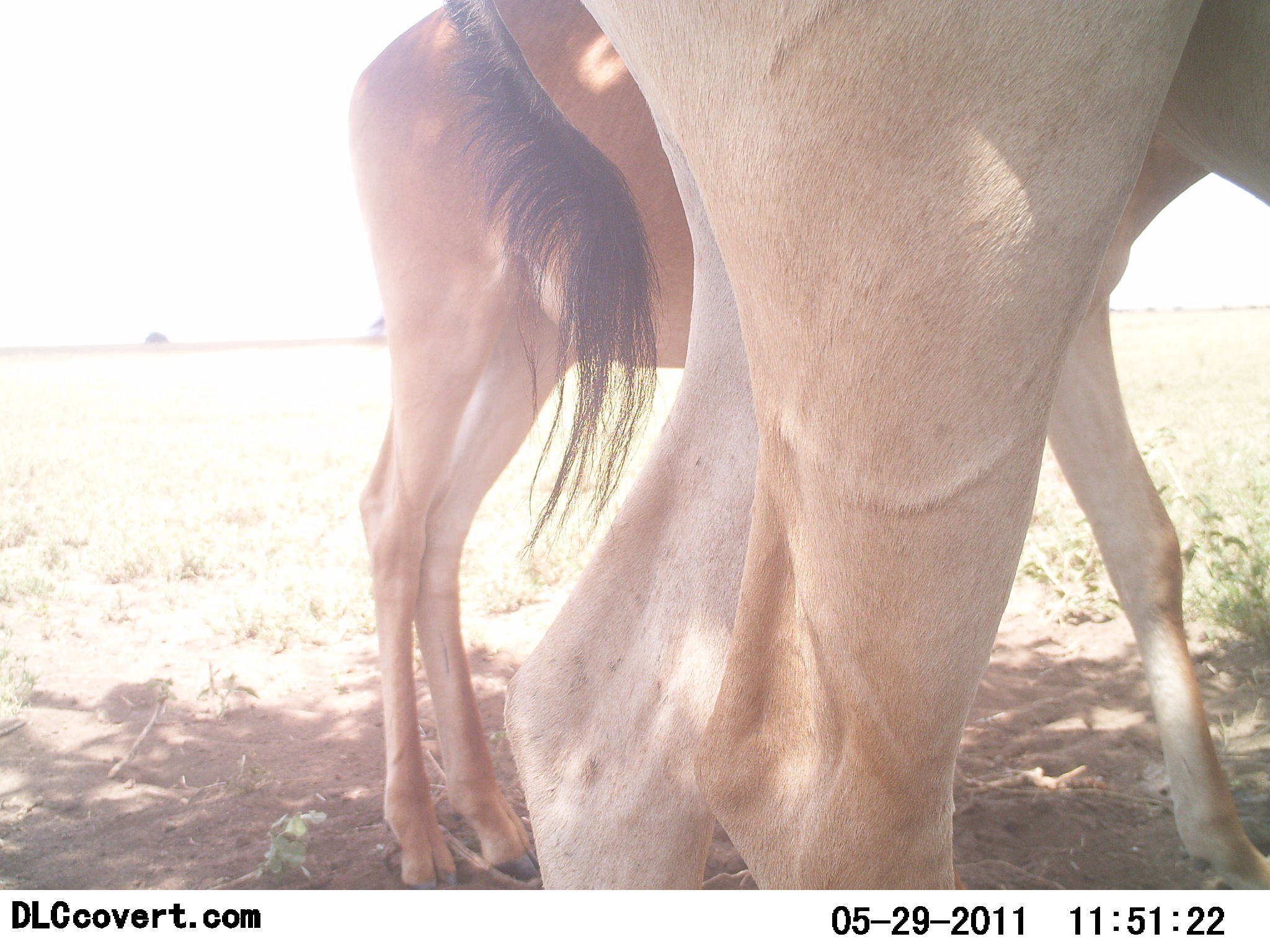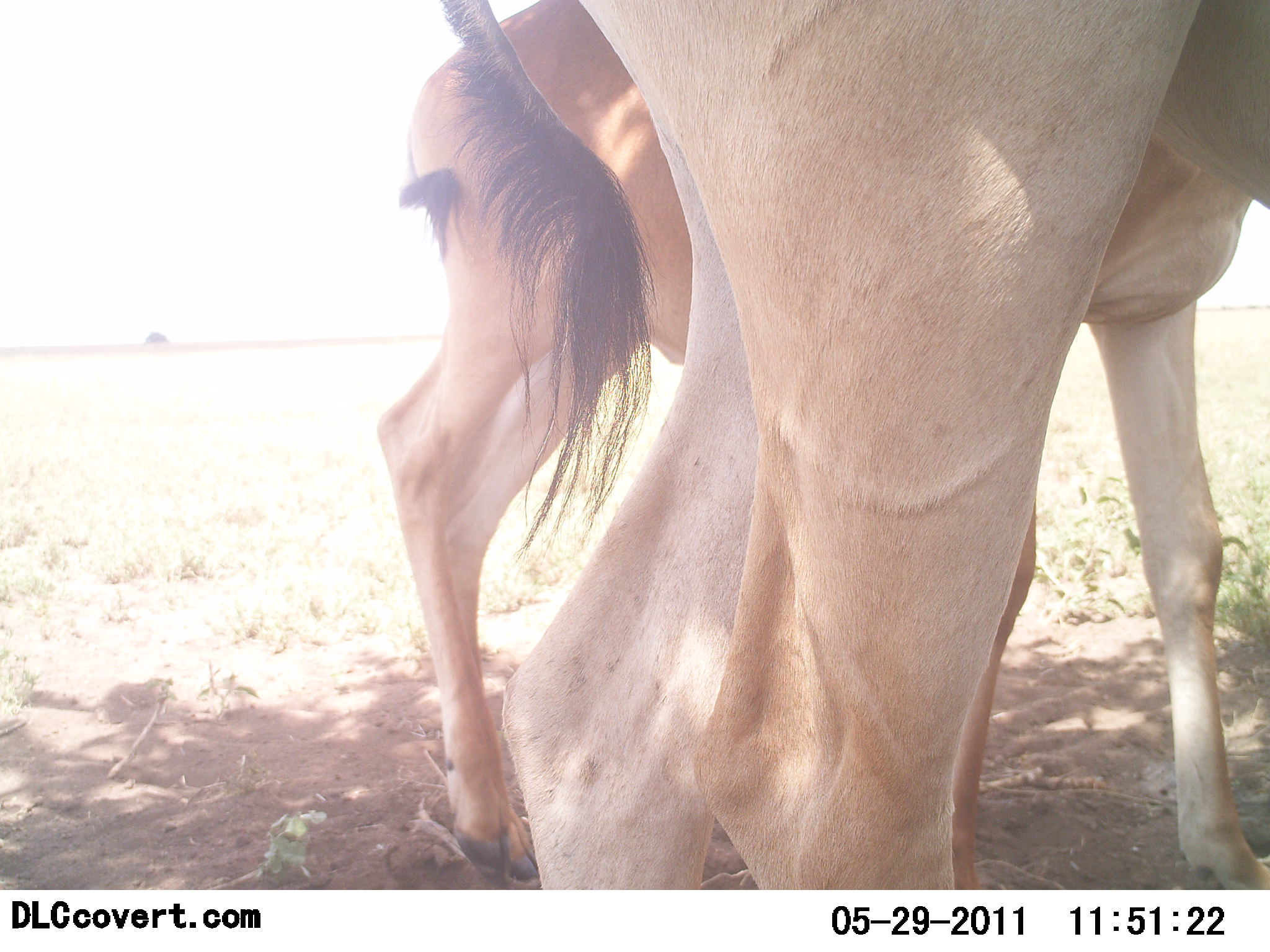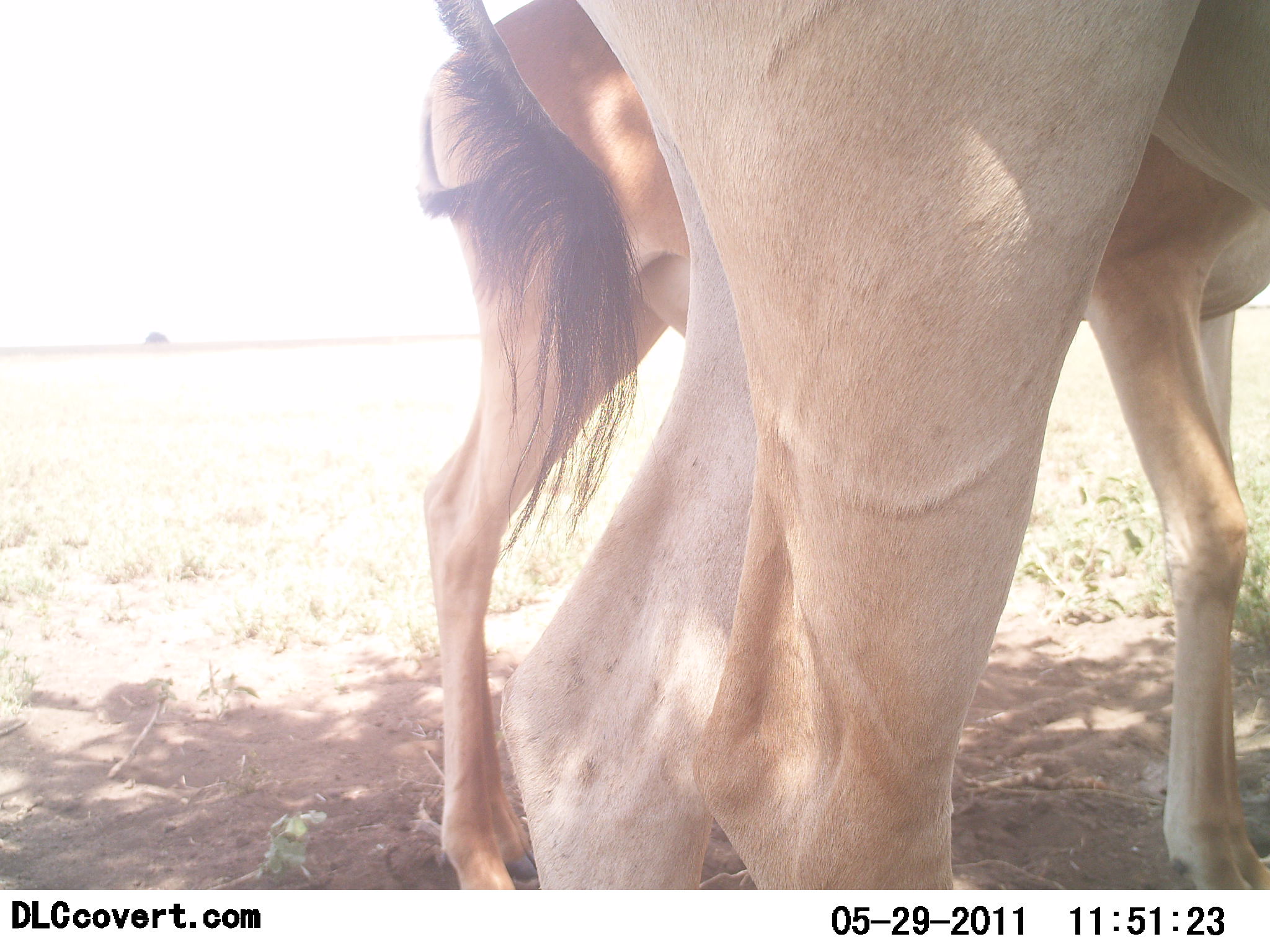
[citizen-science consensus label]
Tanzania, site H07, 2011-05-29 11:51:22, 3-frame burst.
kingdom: Animalia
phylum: Chordata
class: Mammalia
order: Artiodactyla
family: Bovidae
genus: Alcelaphus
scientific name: Alcelaphus buselaphus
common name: hartebeest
Hartebeest (Alcelaphus buselaphus), count 2. Behavior (volunteer vote fractions): standing 92%, resting 8%, moving 0%, interacting 8%. Young present (vote fraction): 54%. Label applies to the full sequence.